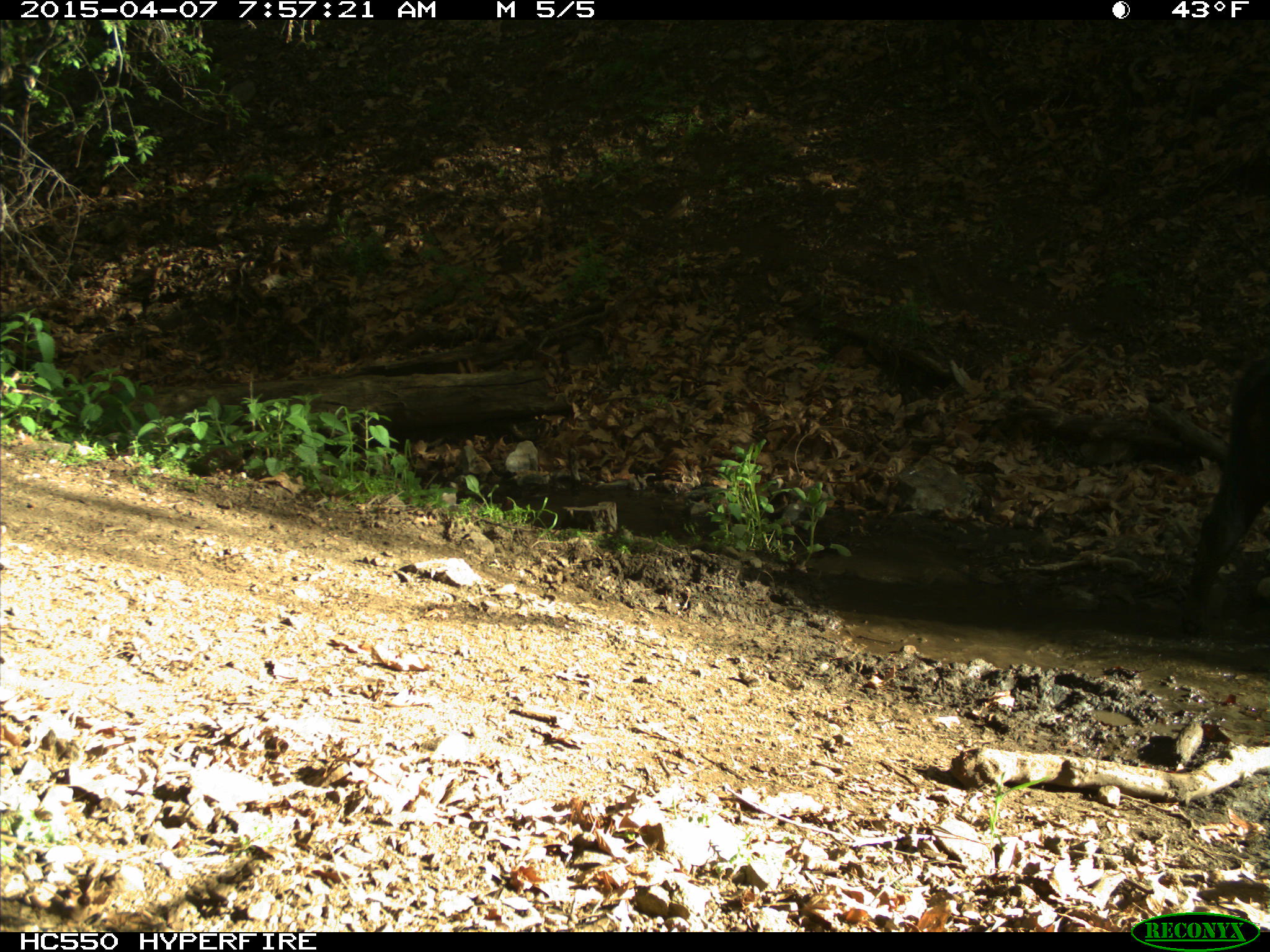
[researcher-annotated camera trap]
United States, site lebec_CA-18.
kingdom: Animalia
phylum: Chordata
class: Mammalia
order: Artiodactyla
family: Bovidae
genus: Bos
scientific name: Bos taurus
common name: domestic cow